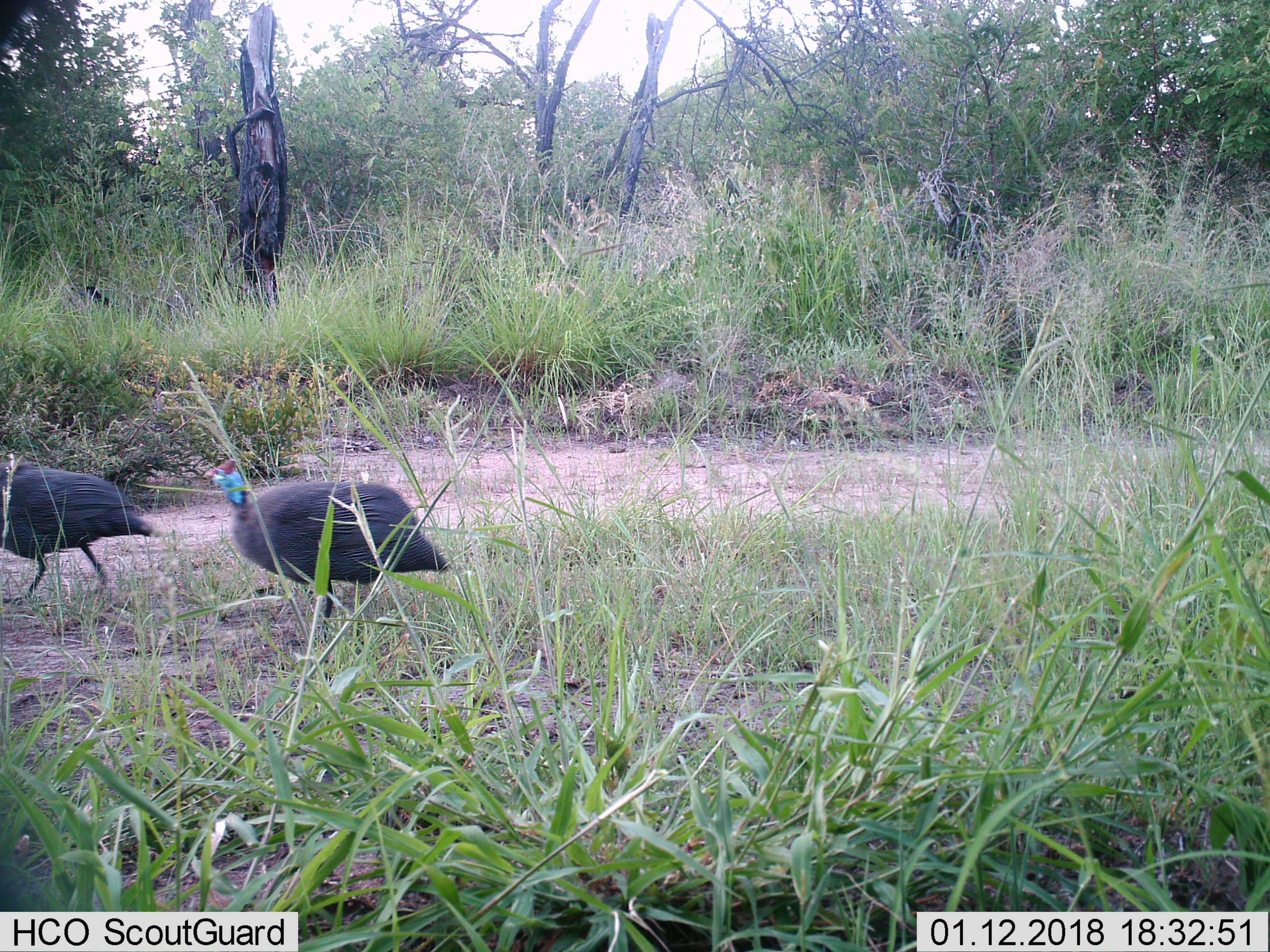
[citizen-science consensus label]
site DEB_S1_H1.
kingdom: Animalia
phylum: Chordata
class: Aves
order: Galliformes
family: Numididae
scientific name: Numididae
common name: guineafowl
Guineafowl (Numididae), count 2. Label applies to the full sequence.